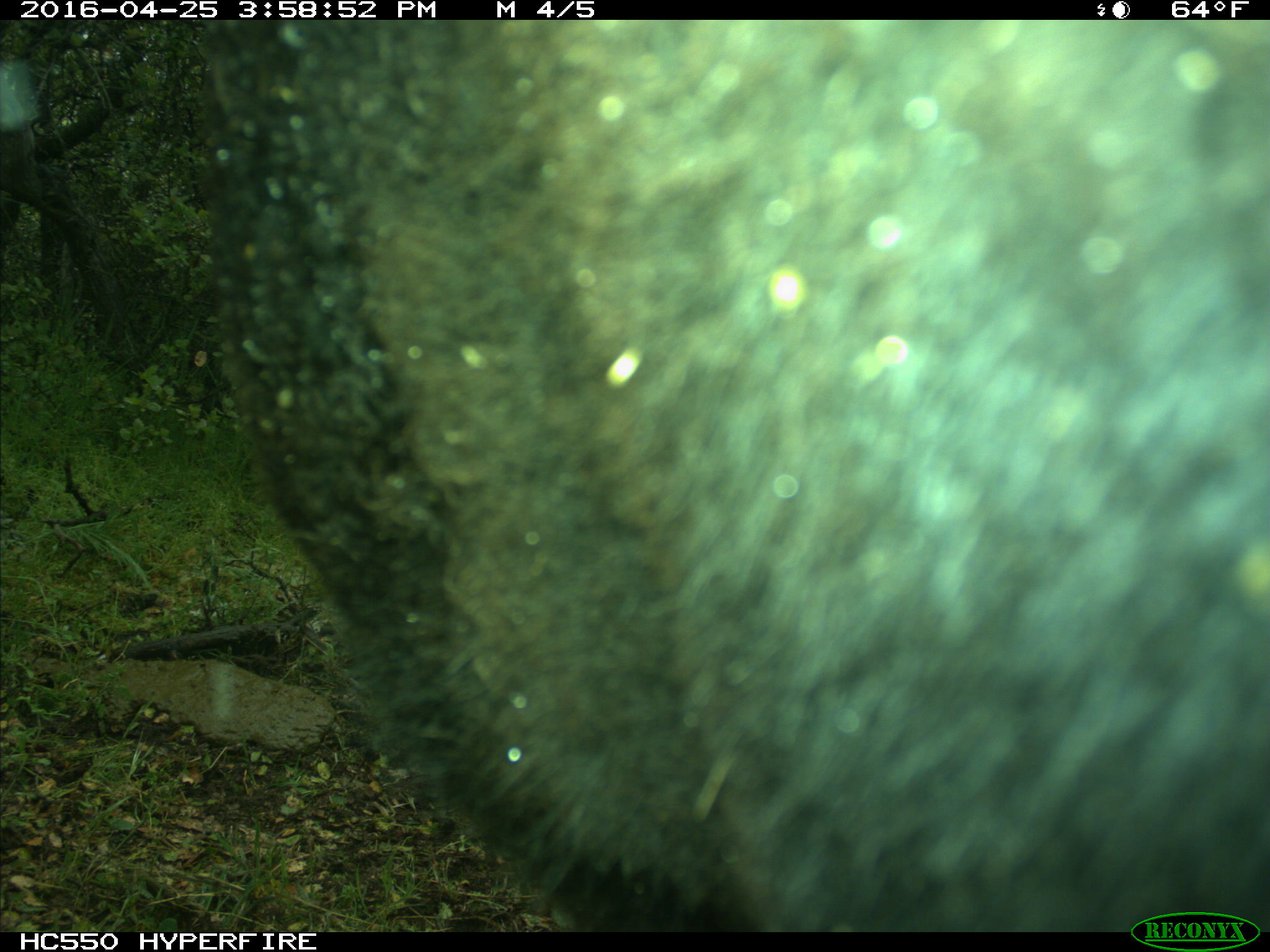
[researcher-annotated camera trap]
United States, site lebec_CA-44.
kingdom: Animalia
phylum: Chordata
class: Mammalia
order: Artiodactyla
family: Bovidae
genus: Bos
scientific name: Bos taurus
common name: domestic cow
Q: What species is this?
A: Bos taurus (domestic cow).